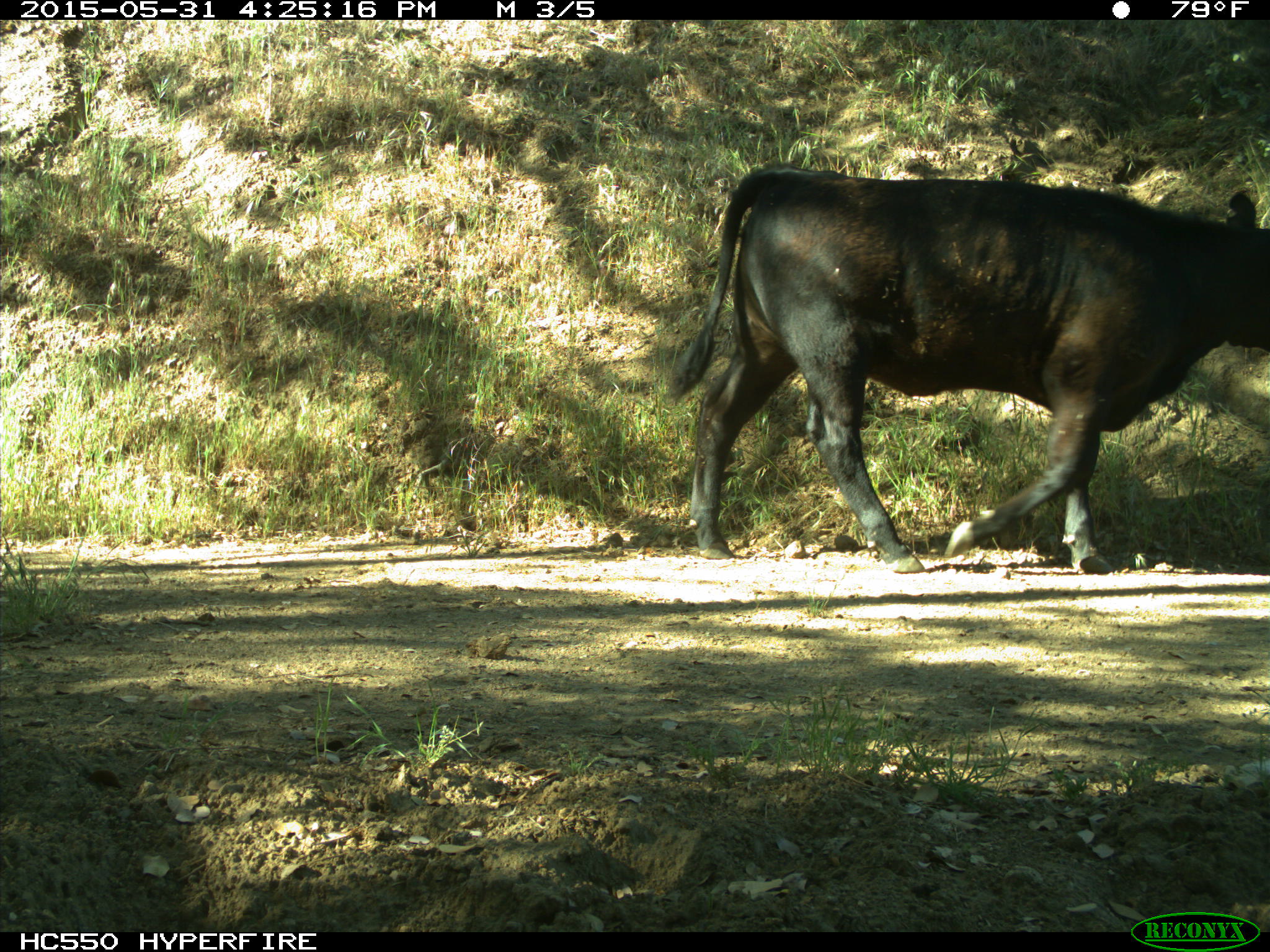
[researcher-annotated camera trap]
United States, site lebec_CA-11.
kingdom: Animalia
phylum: Chordata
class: Mammalia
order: Artiodactyla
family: Bovidae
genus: Bos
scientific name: Bos taurus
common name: domestic cow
Bos taurus (domestic cow).